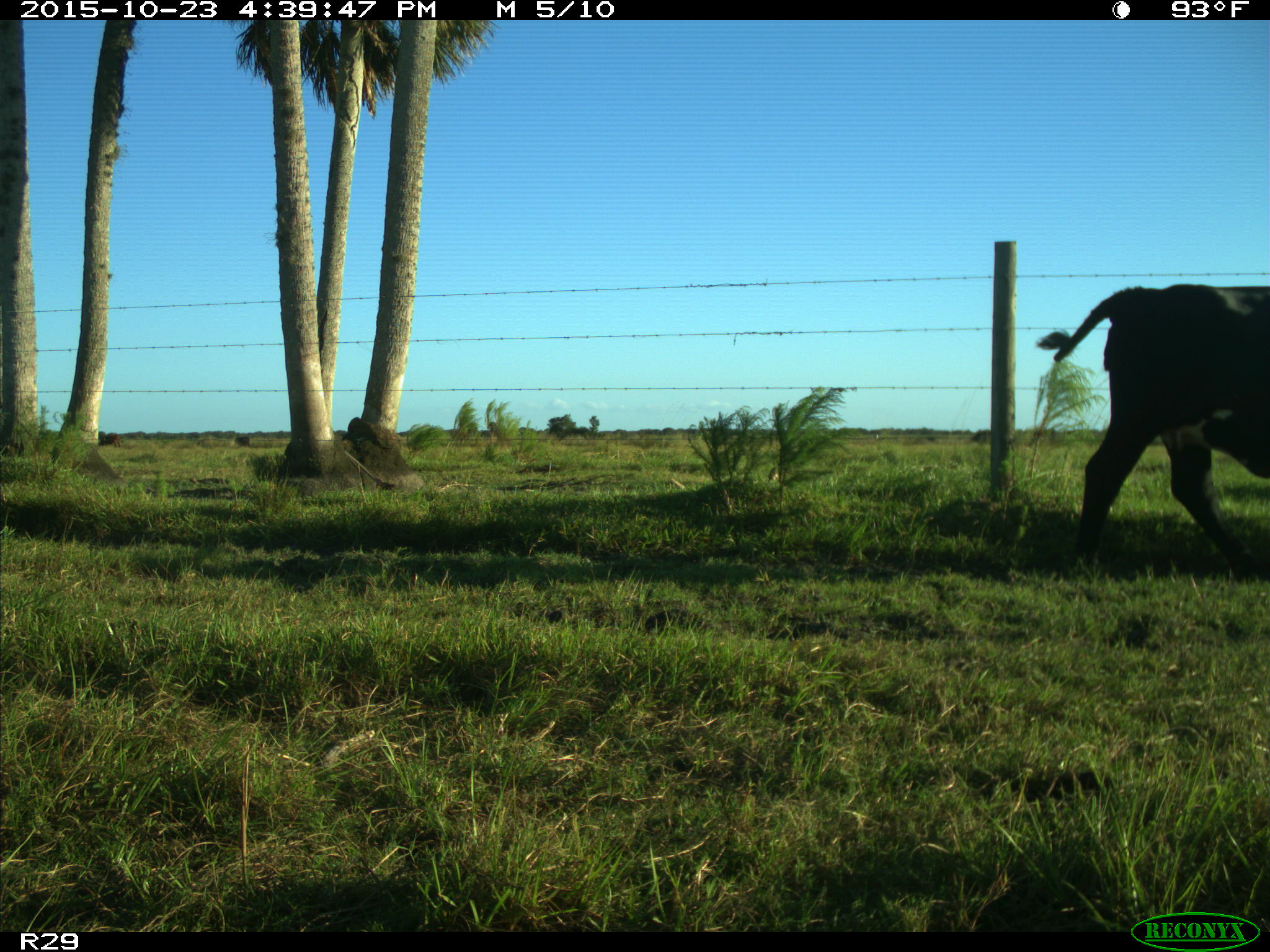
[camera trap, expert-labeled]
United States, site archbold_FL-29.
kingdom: Animalia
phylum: Chordata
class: Mammalia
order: Artiodactyla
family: Bovidae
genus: Bos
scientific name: Bos taurus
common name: domestic cow